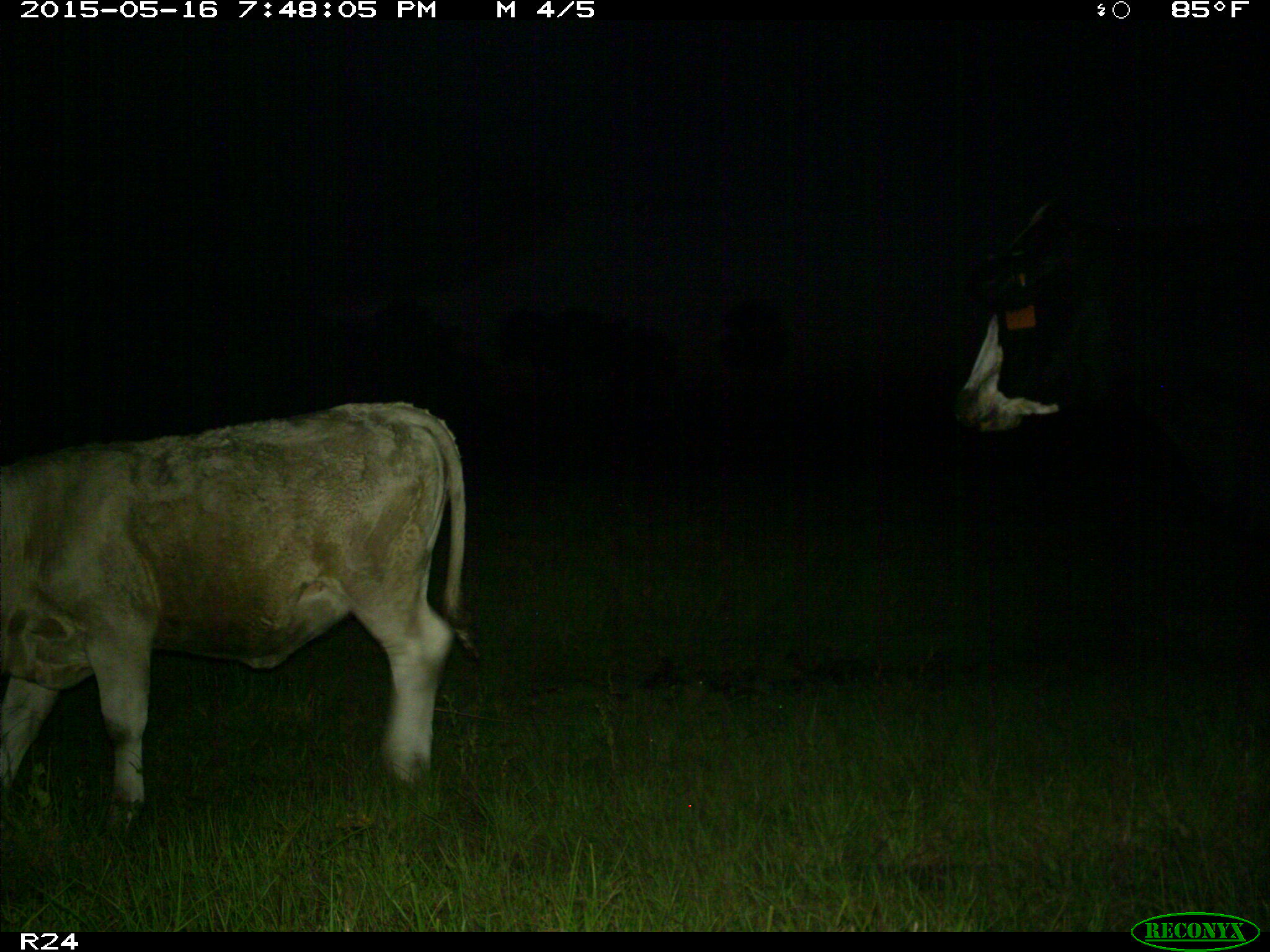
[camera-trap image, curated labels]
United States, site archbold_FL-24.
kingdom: Animalia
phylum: Chordata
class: Mammalia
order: Artiodactyla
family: Bovidae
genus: Bos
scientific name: Bos taurus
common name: domestic cow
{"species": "Bos taurus (domestic cow)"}